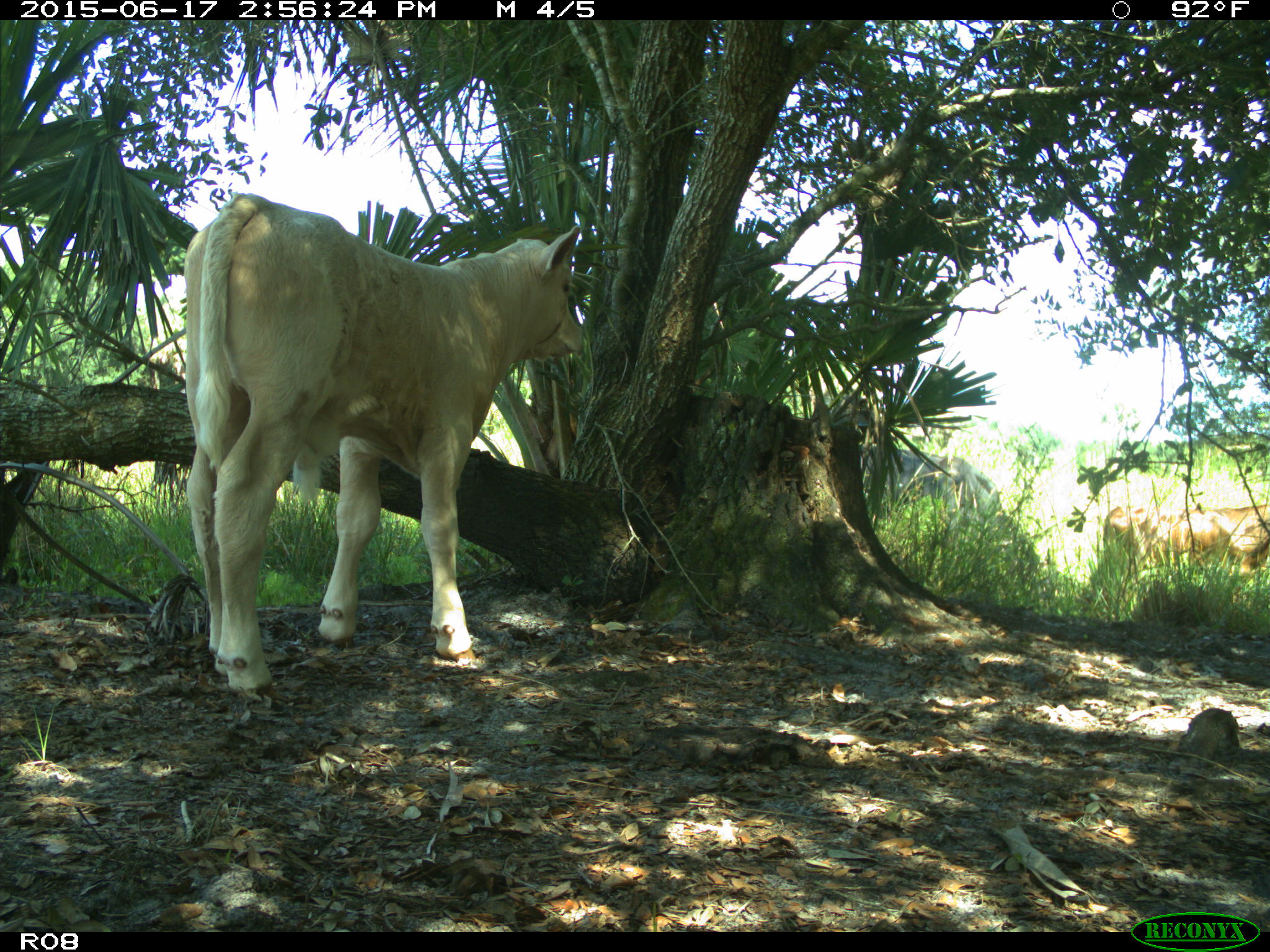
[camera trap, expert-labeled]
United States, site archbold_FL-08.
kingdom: Animalia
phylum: Chordata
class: Mammalia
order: Artiodactyla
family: Bovidae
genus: Bos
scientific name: Bos taurus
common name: domestic cow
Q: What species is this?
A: Bos taurus (domestic cow).